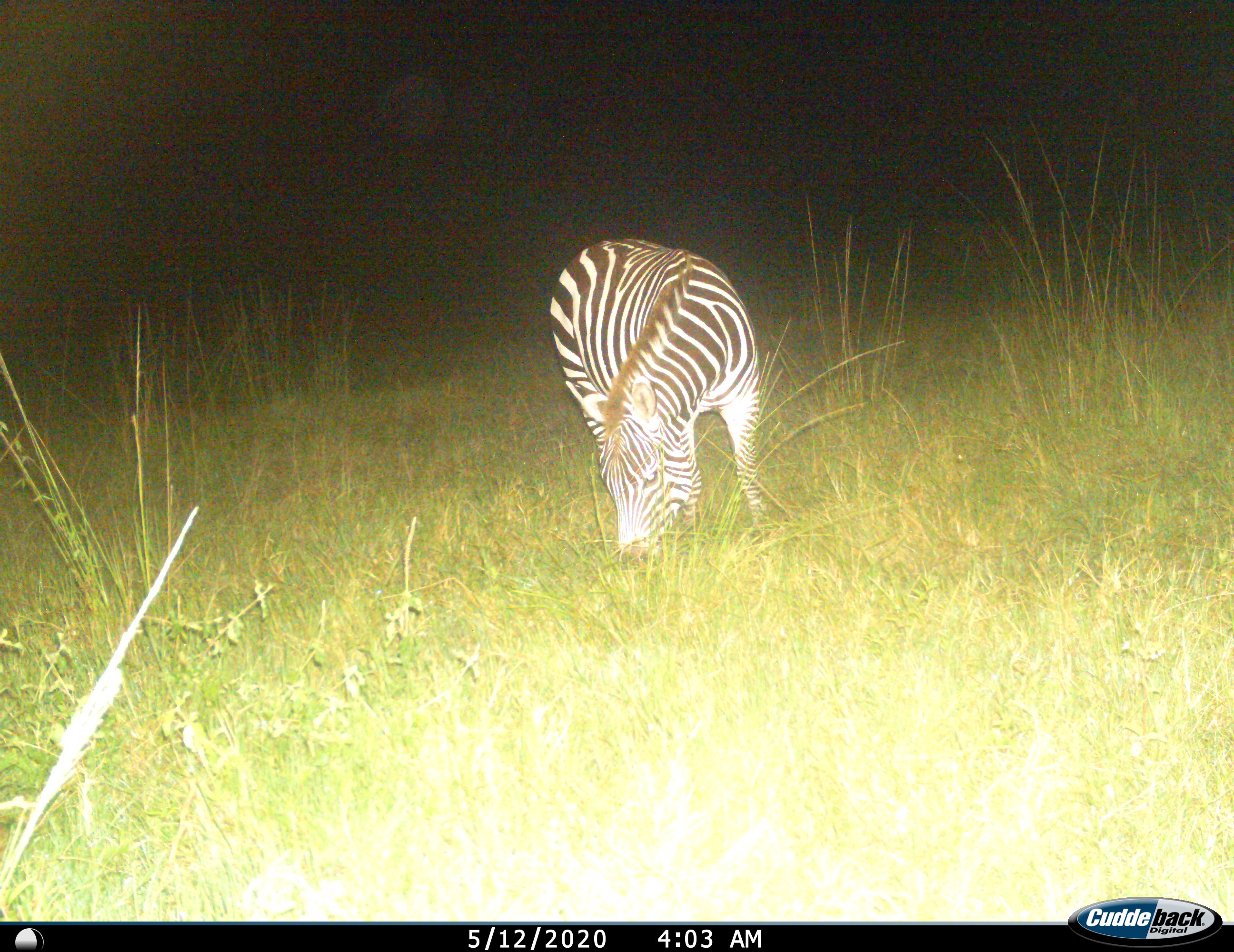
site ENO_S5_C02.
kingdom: Animalia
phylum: Chordata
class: Mammalia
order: Perissodactyla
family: Equidae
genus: Equus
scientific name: Equus quagga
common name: plains zebra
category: zebraplains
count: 1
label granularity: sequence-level